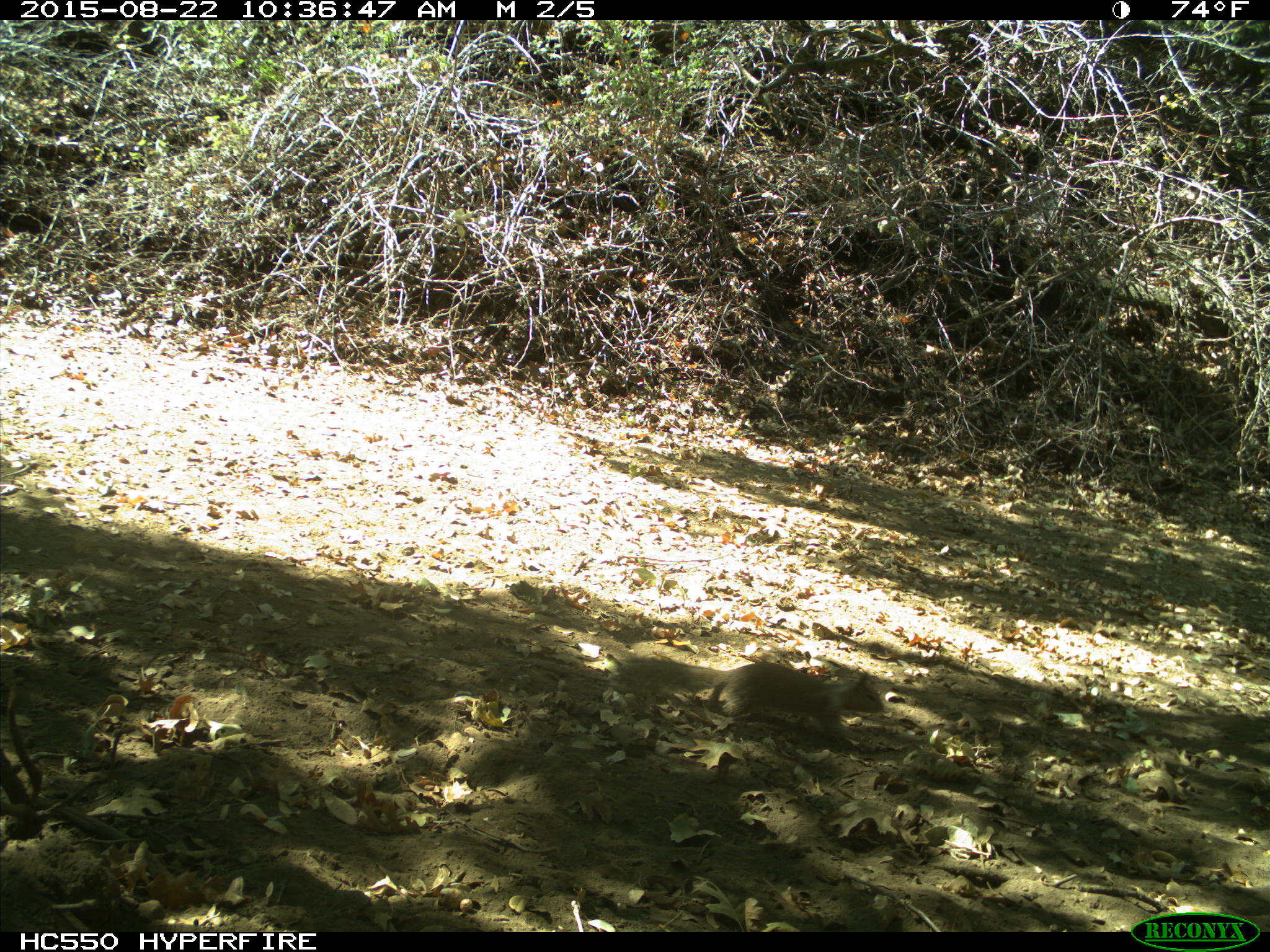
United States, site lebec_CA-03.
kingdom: Animalia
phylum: Chordata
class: Mammalia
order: Rodentia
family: Sciuridae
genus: Otospermophilus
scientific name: Otospermophilus beecheyi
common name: california ground squirrel